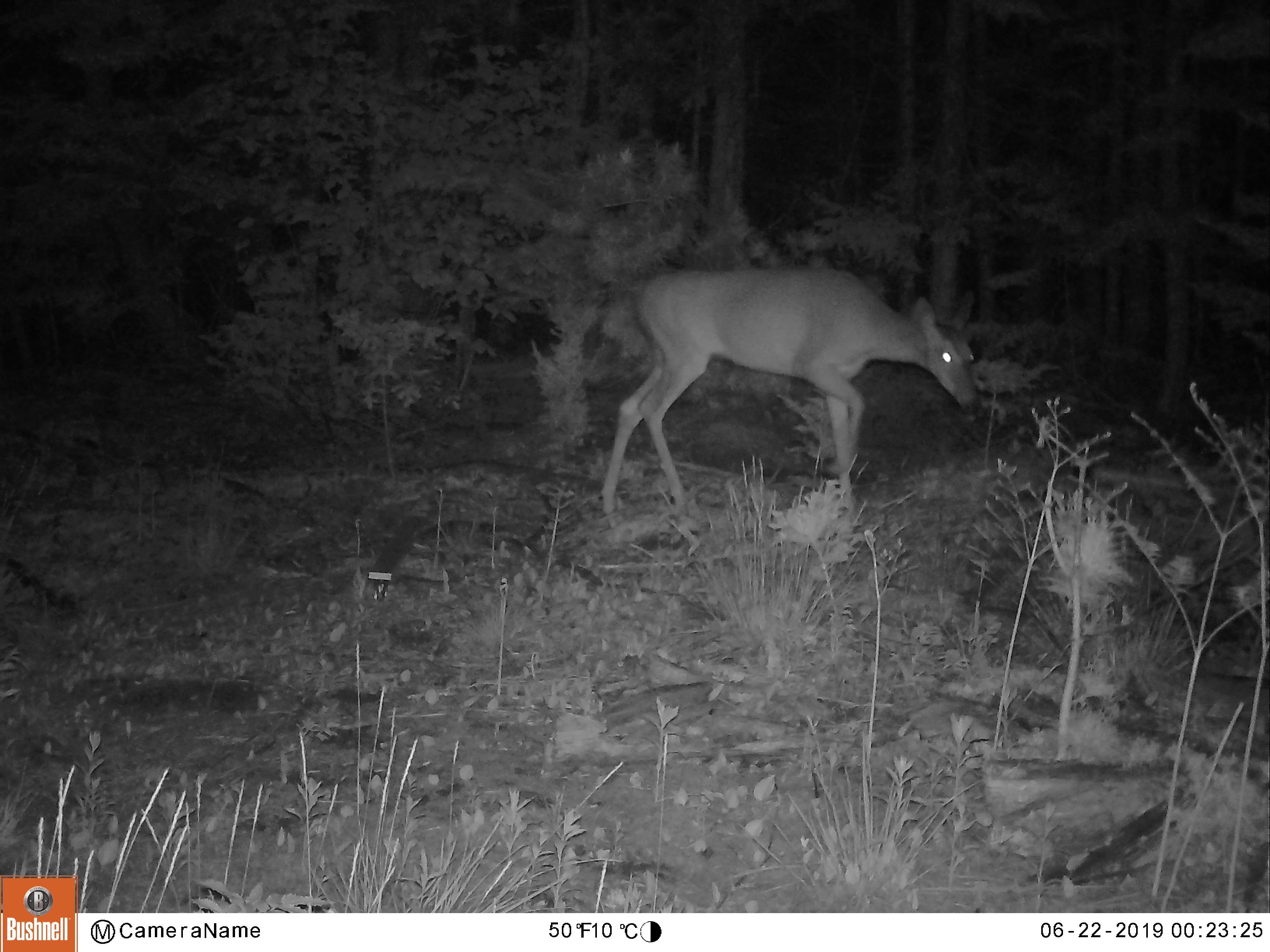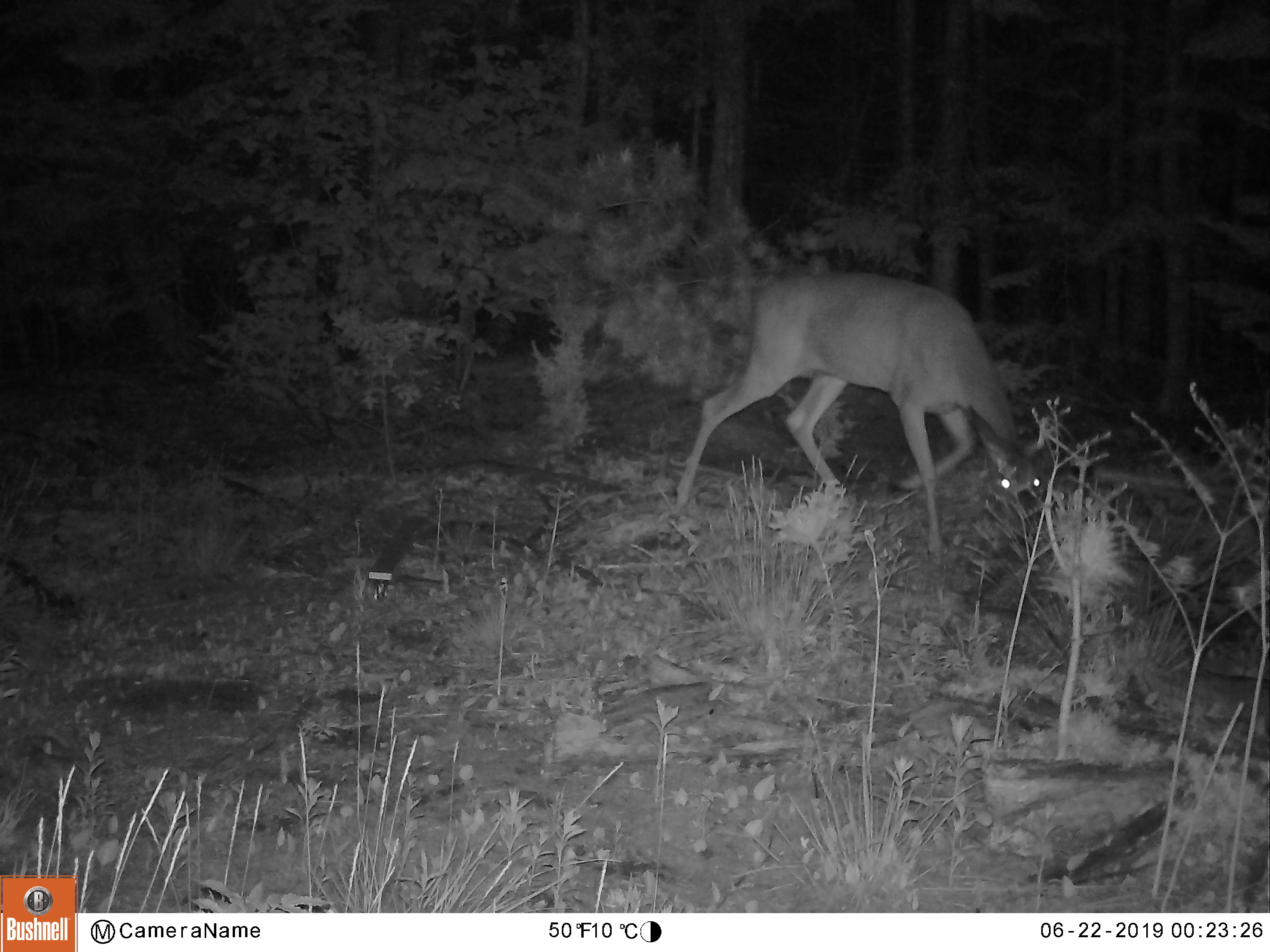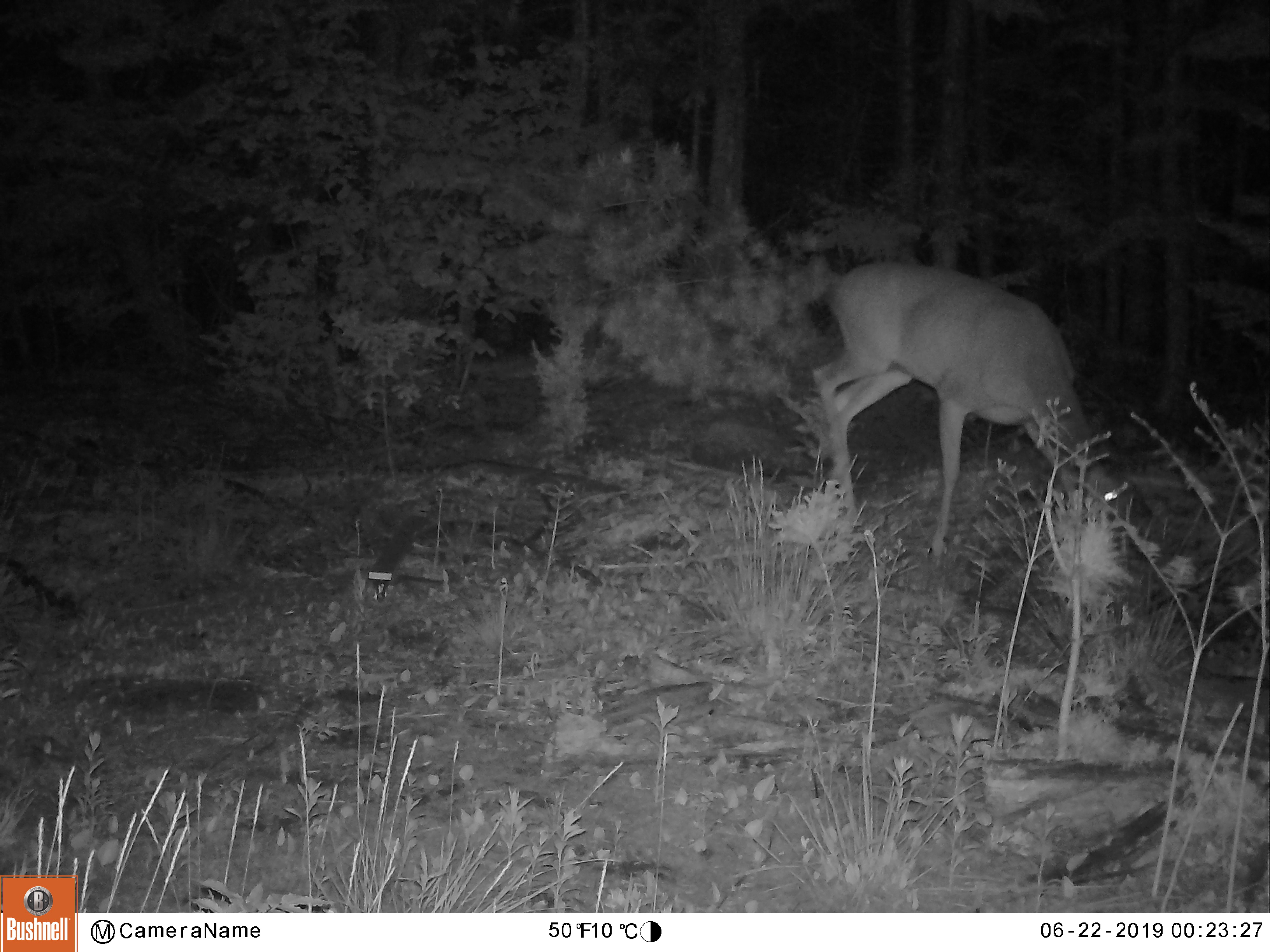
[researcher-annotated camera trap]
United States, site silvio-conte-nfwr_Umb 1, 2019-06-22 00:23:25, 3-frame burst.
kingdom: Animalia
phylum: Chordata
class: Mammalia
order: Artiodactyla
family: Cervidae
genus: Odocoileus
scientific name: Odocoileus virginianus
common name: white-tailed deer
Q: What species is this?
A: White-tailed deer (Odocoileus virginianus).